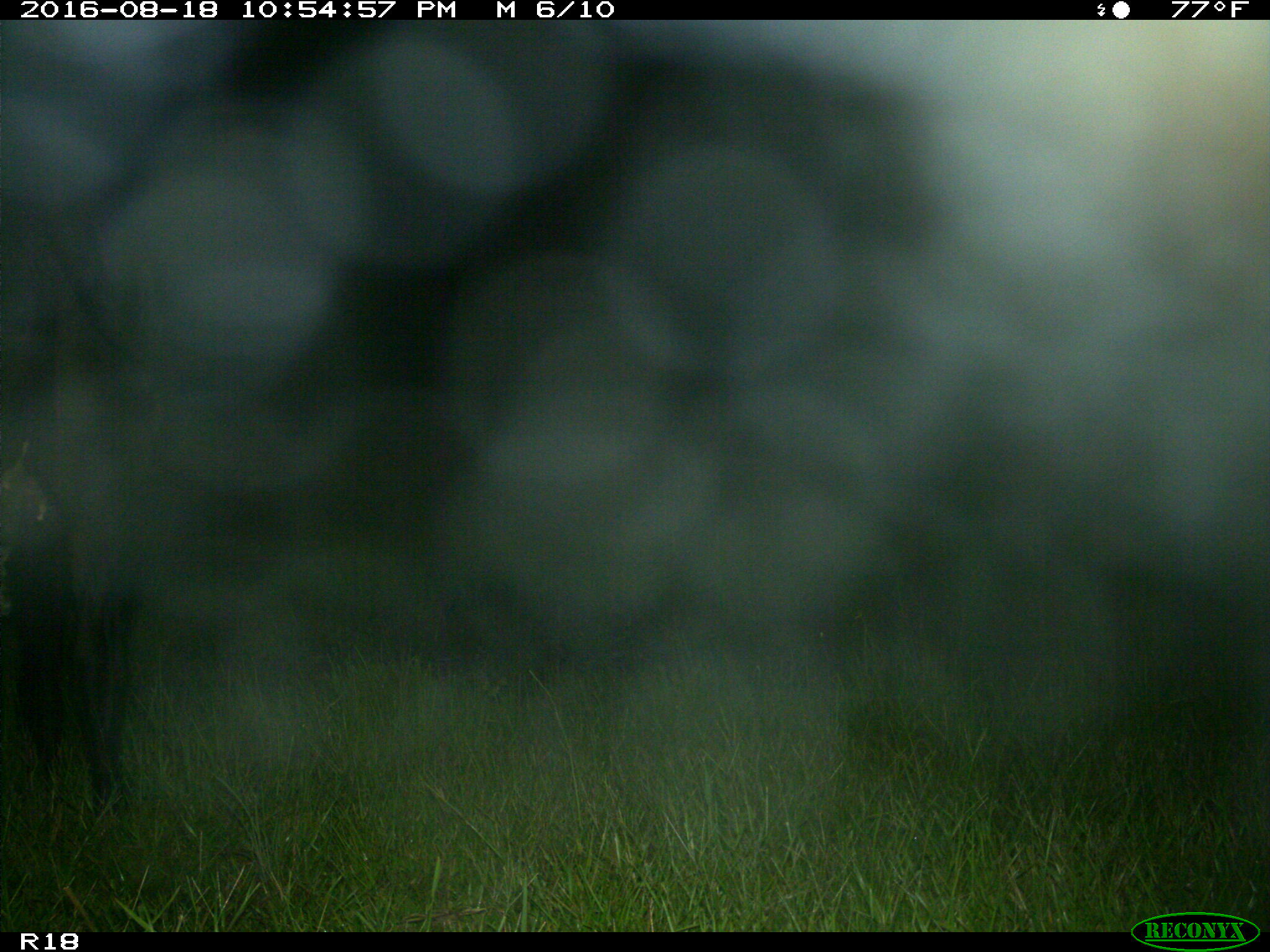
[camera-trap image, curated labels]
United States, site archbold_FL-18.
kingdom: Animalia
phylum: Chordata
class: Mammalia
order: Artiodactyla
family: Bovidae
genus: Bos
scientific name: Bos taurus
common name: domestic cow